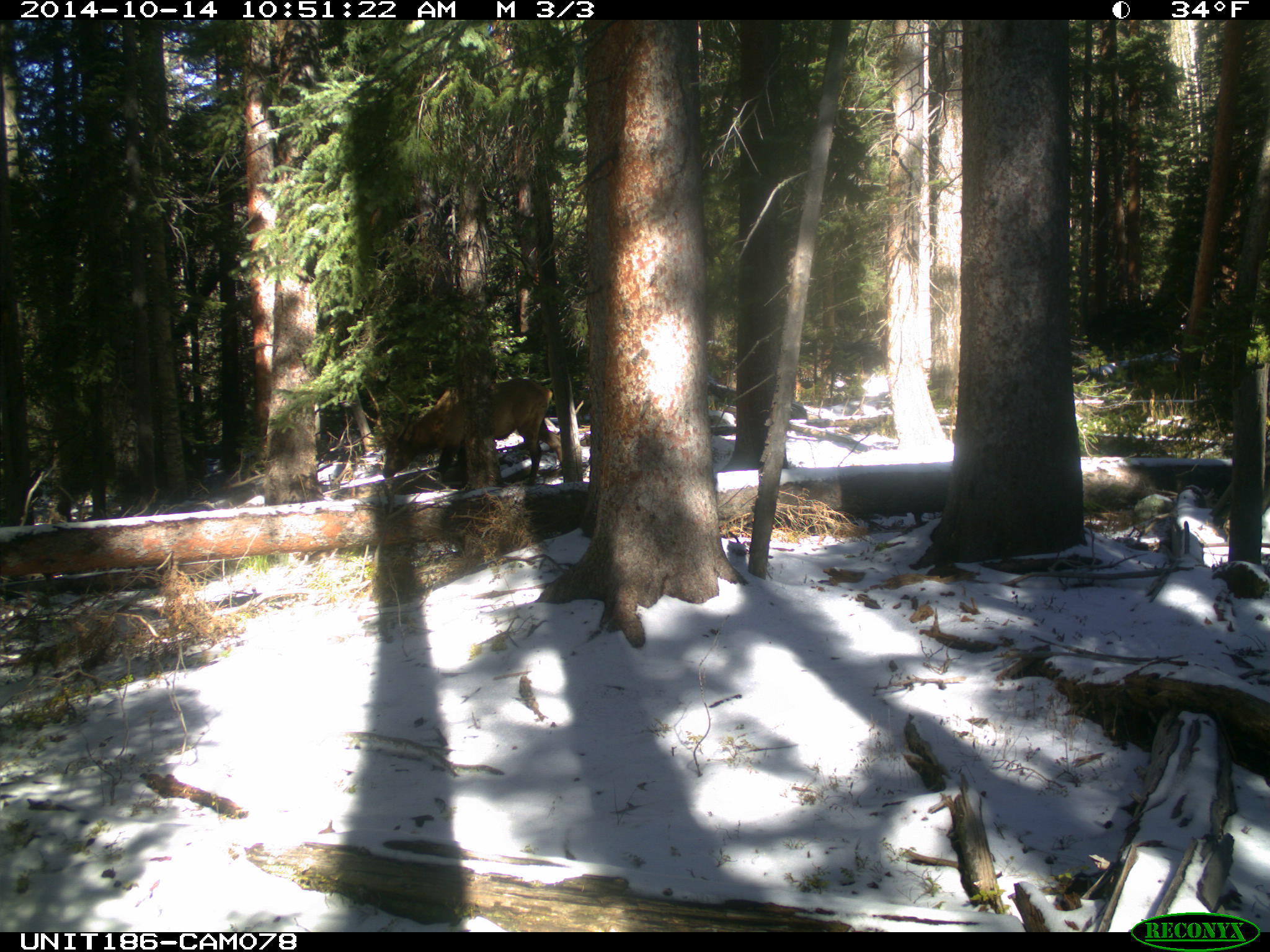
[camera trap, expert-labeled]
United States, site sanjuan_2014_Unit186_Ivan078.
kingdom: Animalia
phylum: Chordata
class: Mammalia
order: Artiodactyla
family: Cervidae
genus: Cervus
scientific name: Cervus elaphus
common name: red deer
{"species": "Cervus elaphus (red deer)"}